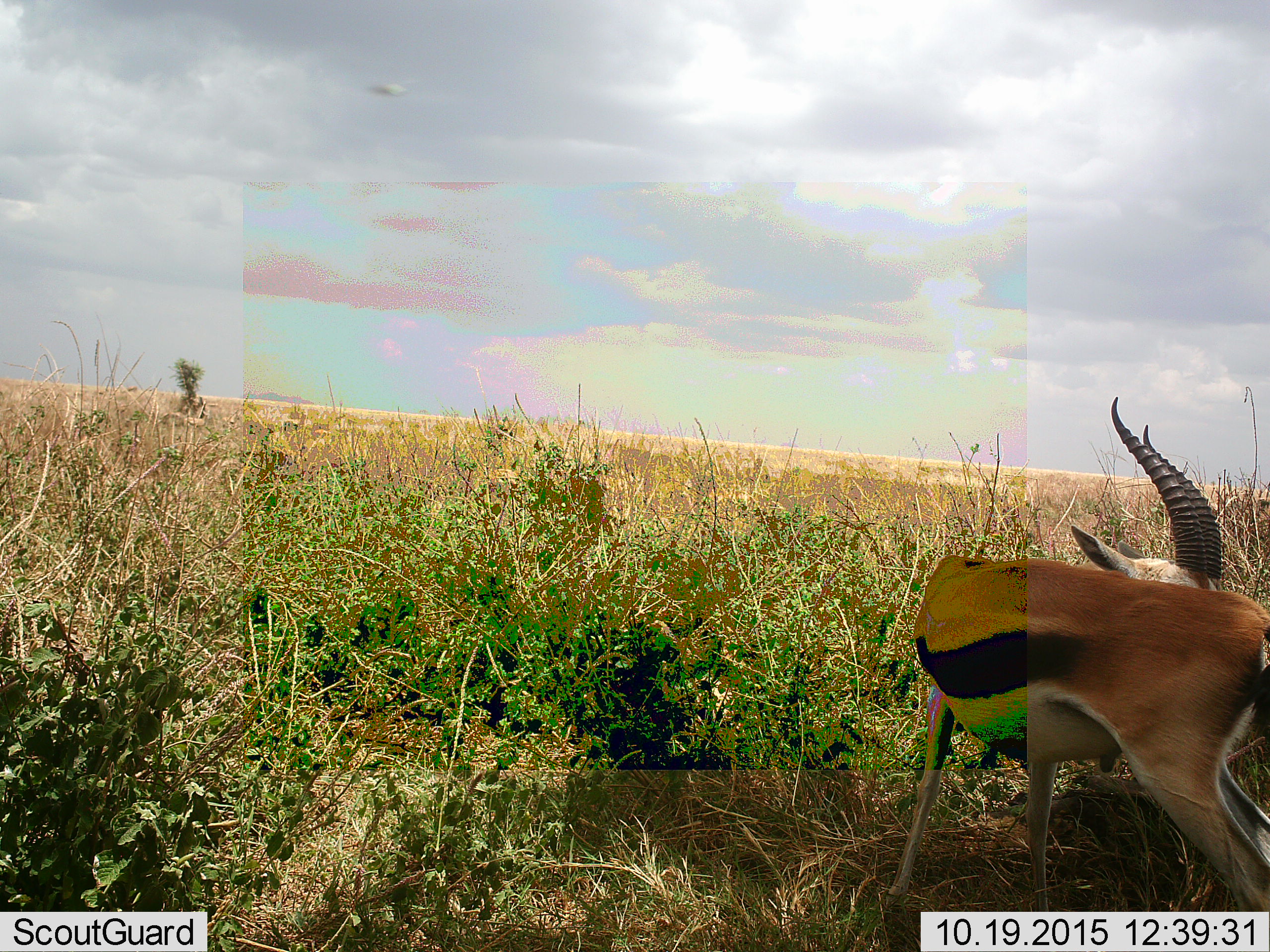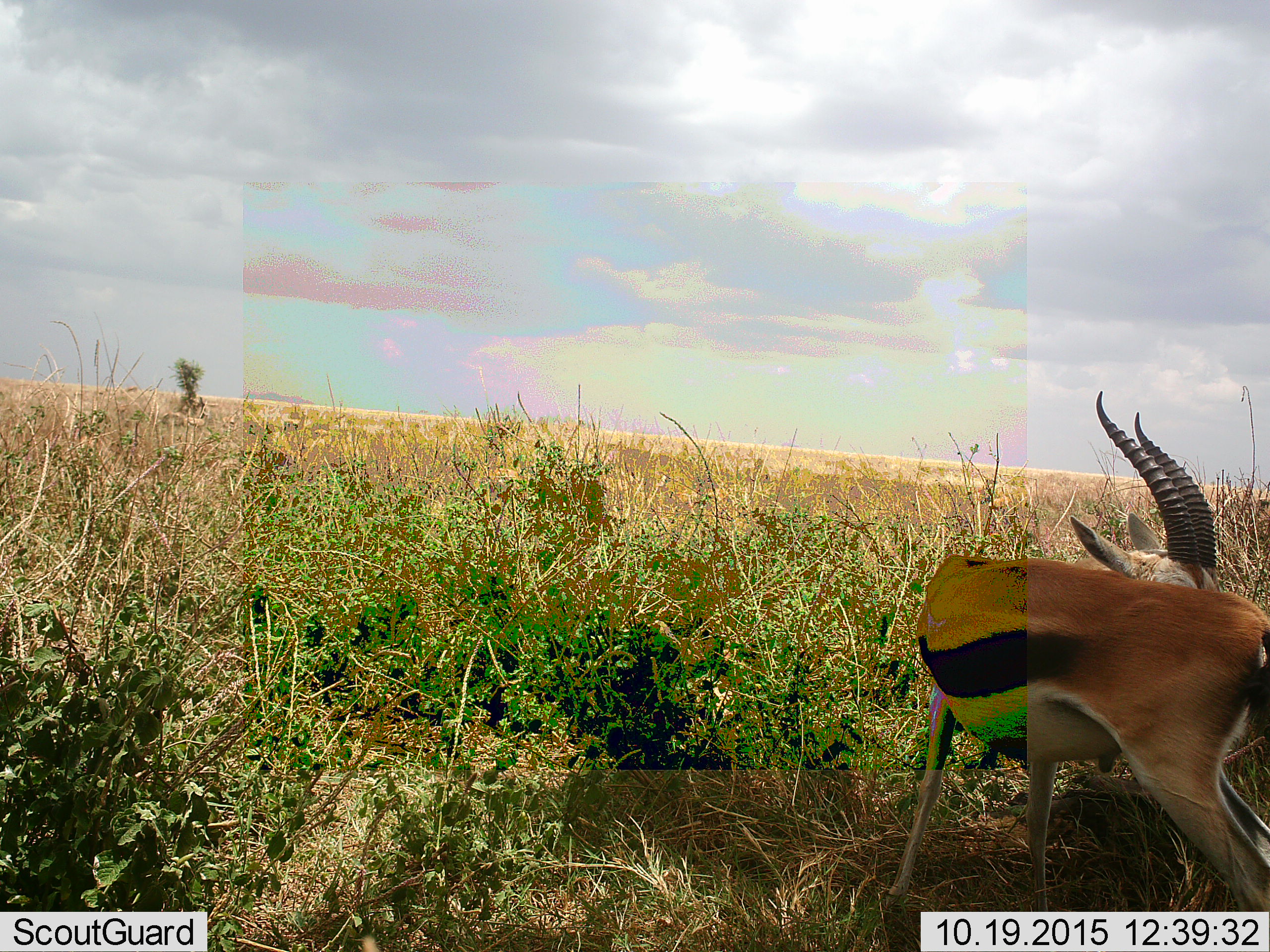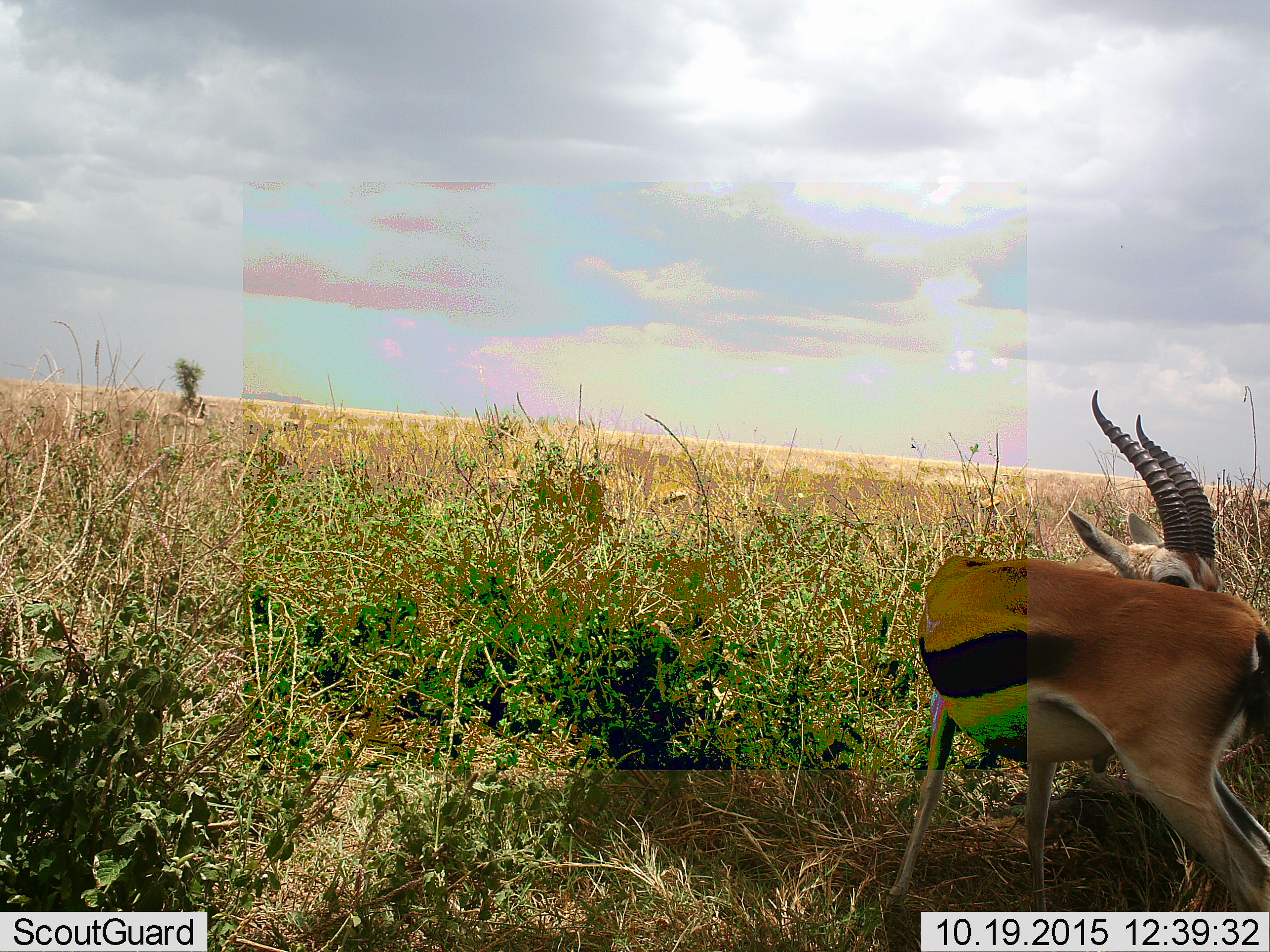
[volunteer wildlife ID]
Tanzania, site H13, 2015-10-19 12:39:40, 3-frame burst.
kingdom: Animalia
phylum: Chordata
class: Mammalia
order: Artiodactyla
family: Bovidae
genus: Eudorcas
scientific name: Eudorcas thomsonii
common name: thomson's gazelle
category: gazellethomsons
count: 1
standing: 88%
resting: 12%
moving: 25%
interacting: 0%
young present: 0%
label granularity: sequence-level